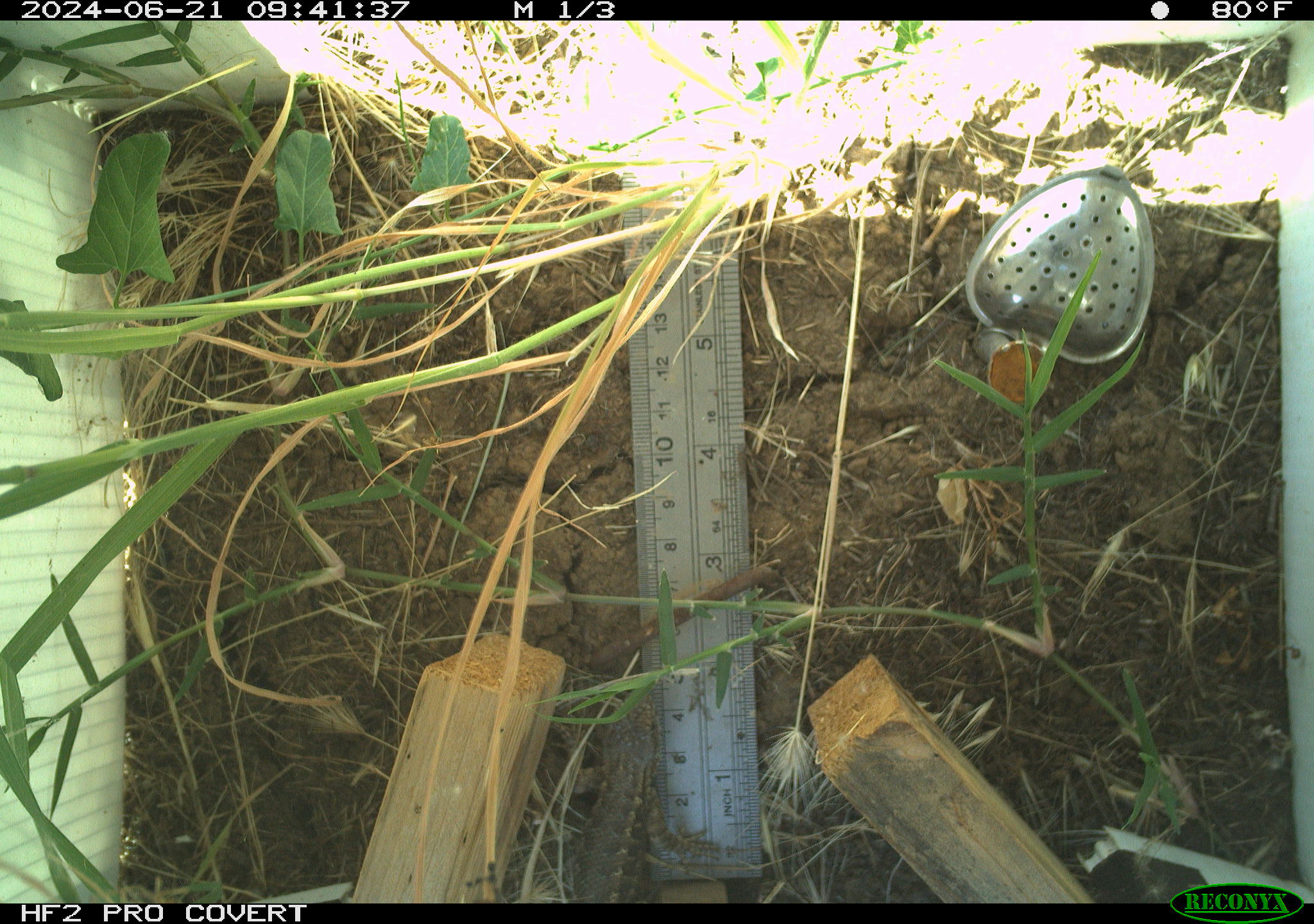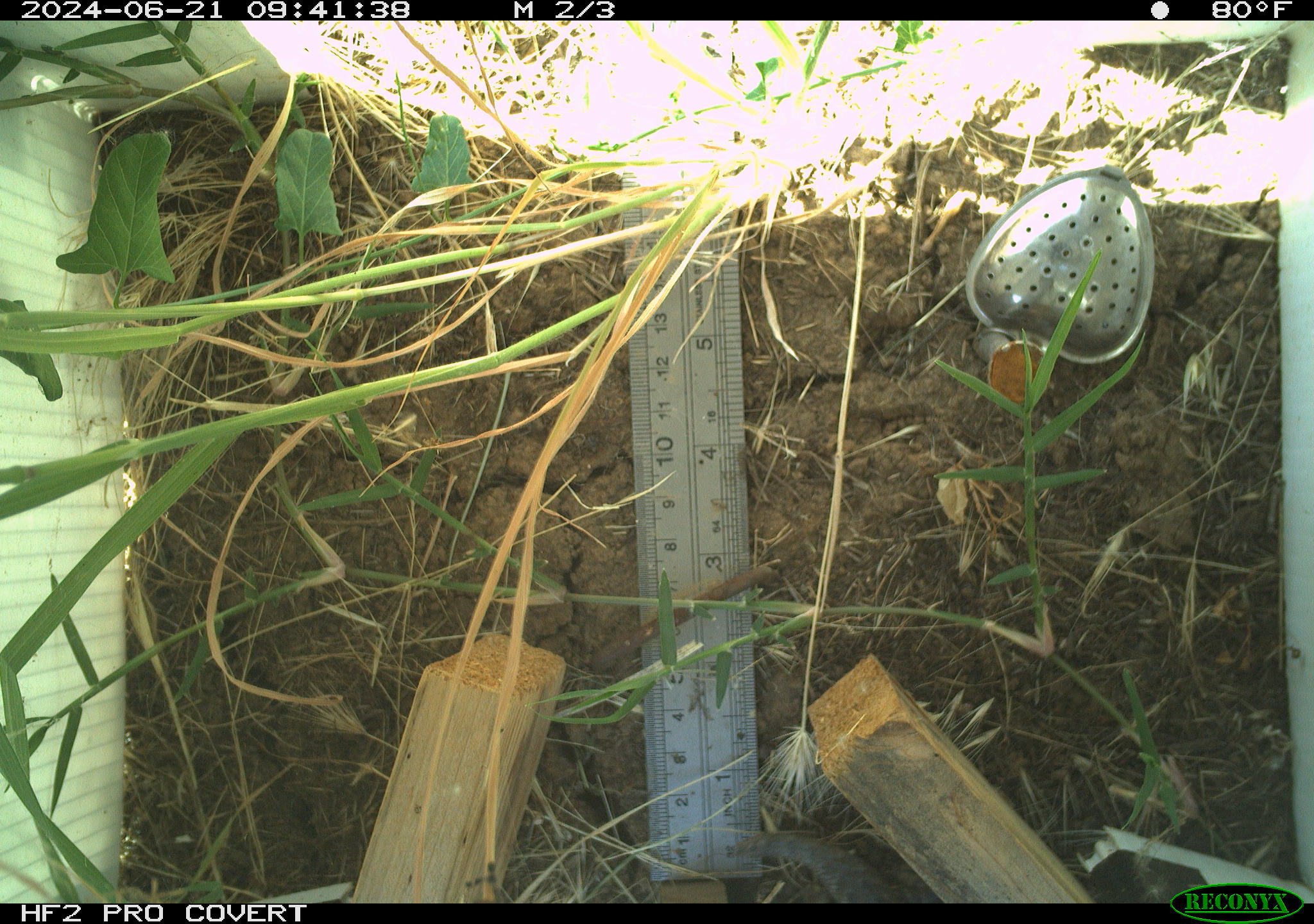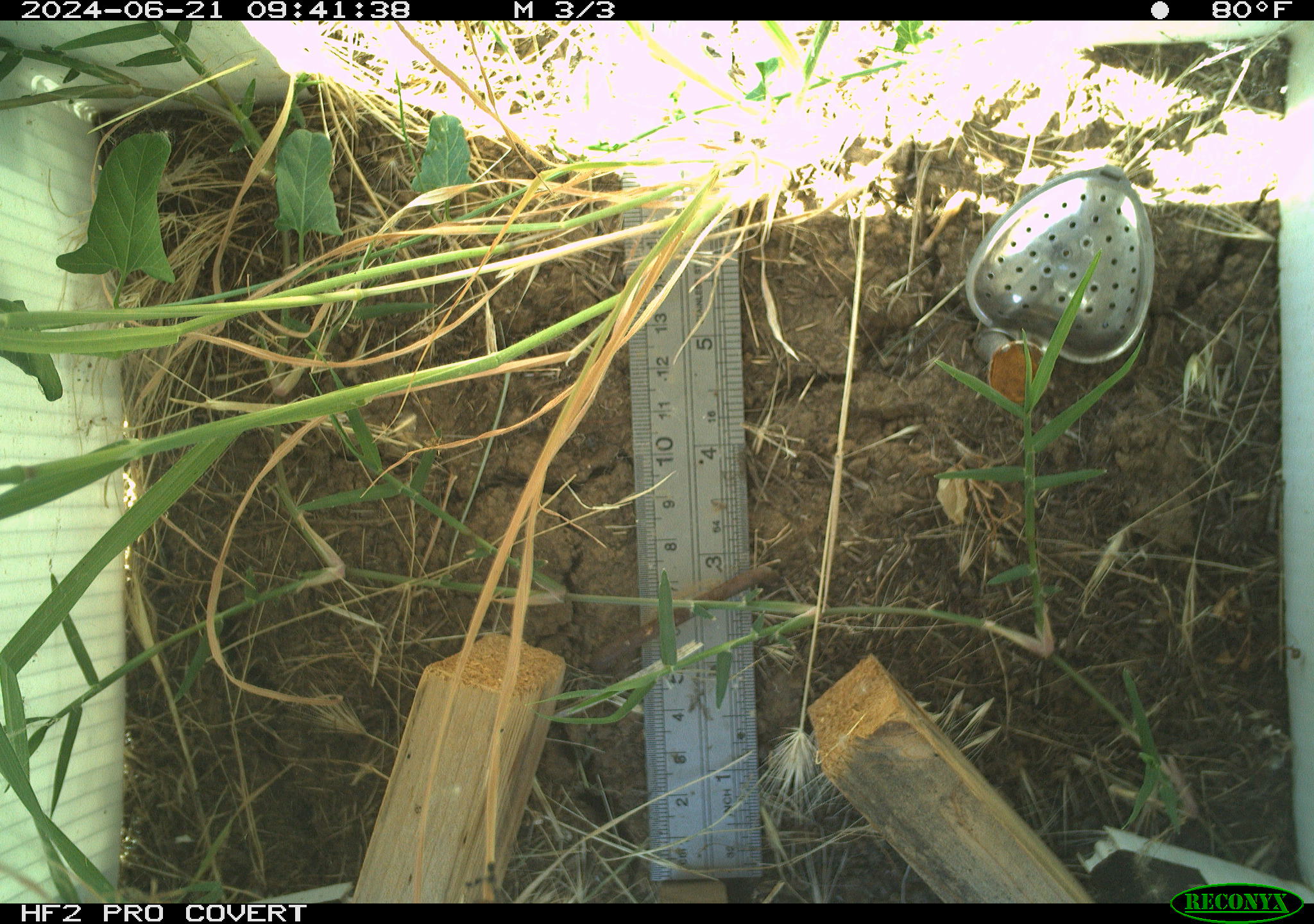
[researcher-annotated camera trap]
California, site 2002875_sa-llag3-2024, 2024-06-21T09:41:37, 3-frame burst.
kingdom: Animalia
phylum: Chordata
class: Reptilia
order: Squamata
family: Phrynosomatidae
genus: Sceloporus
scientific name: Sceloporus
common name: spiny lizards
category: sceloporus species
Sceloporus species (spiny lizards) (Sceloporus).